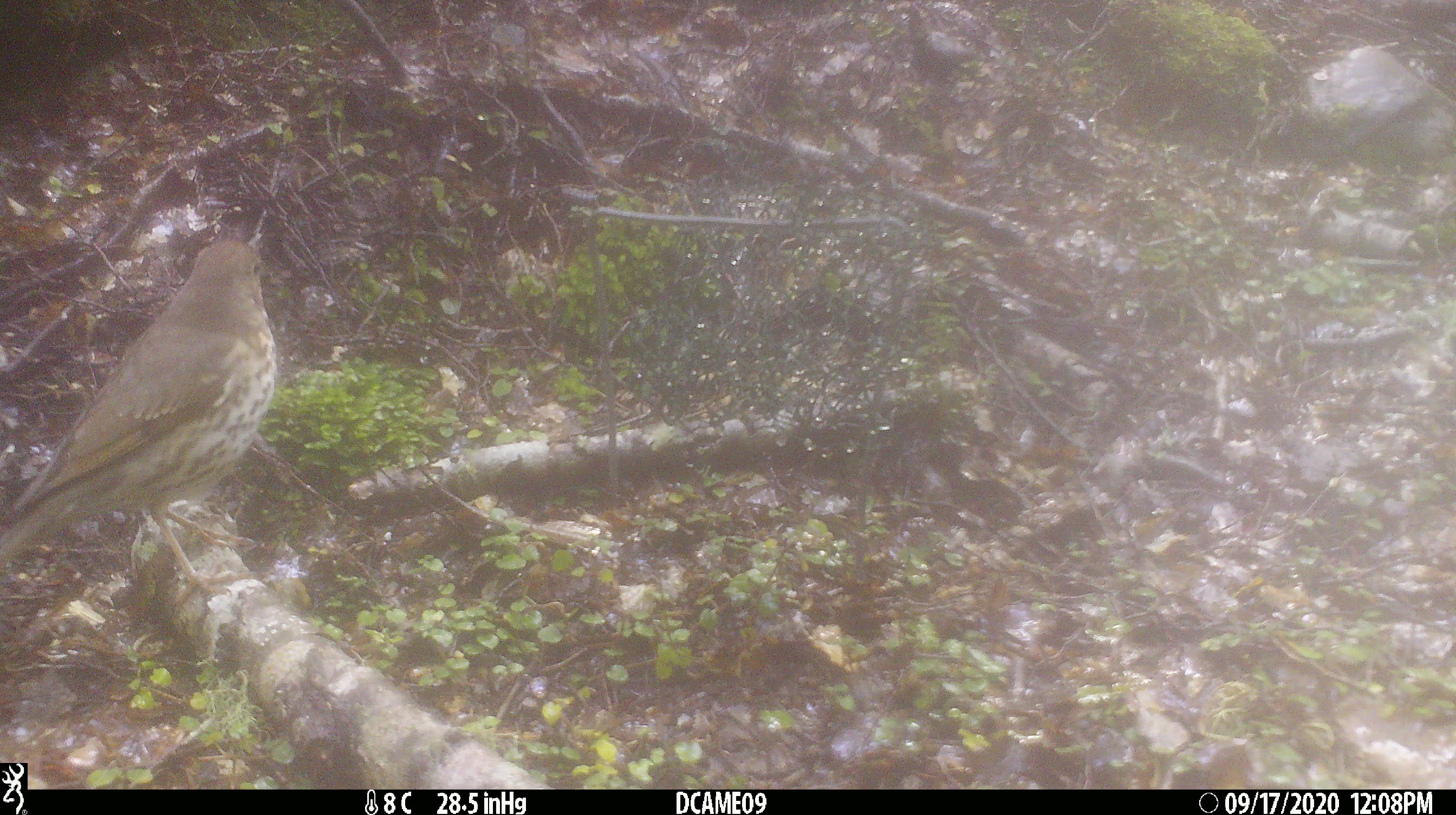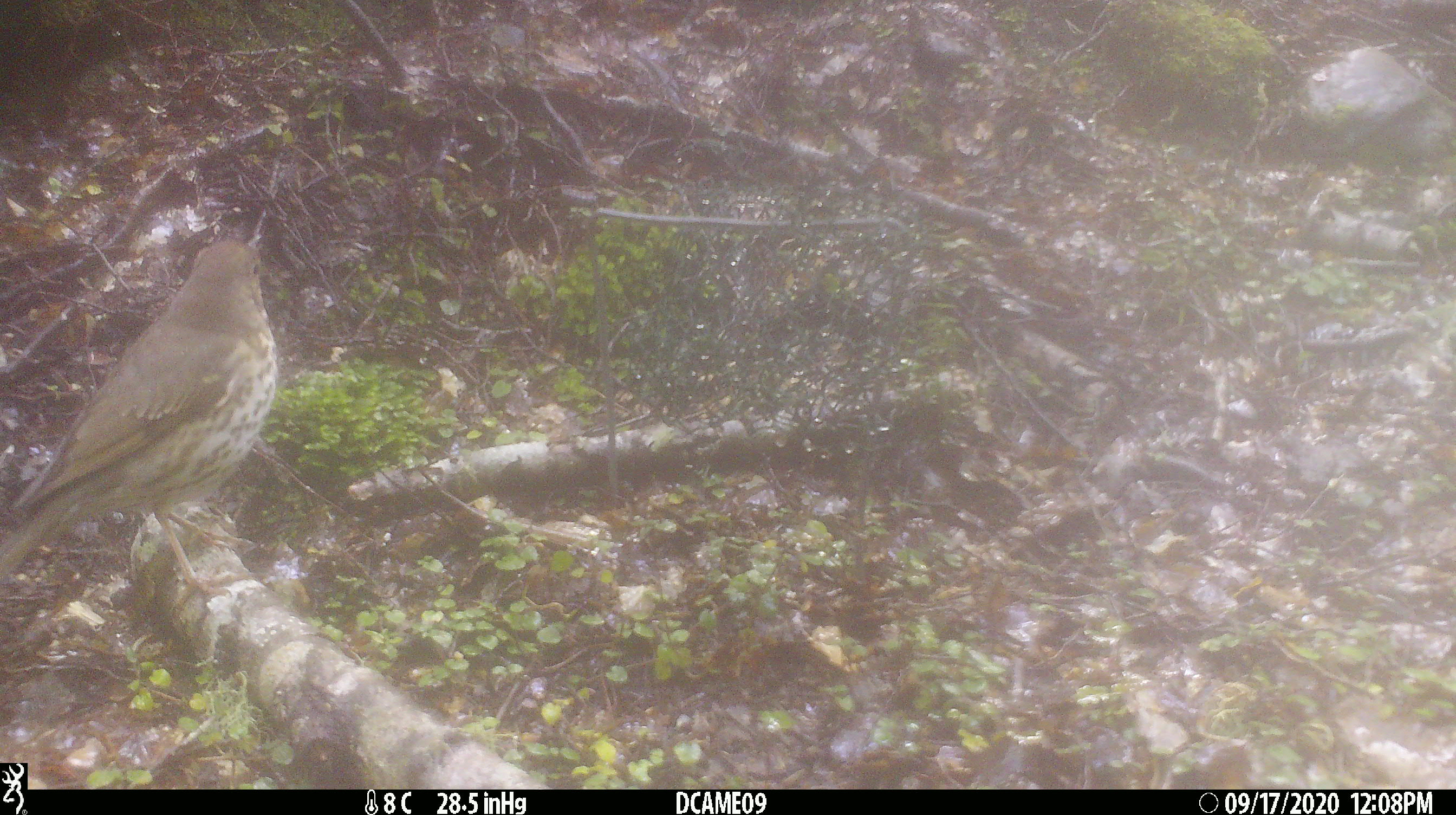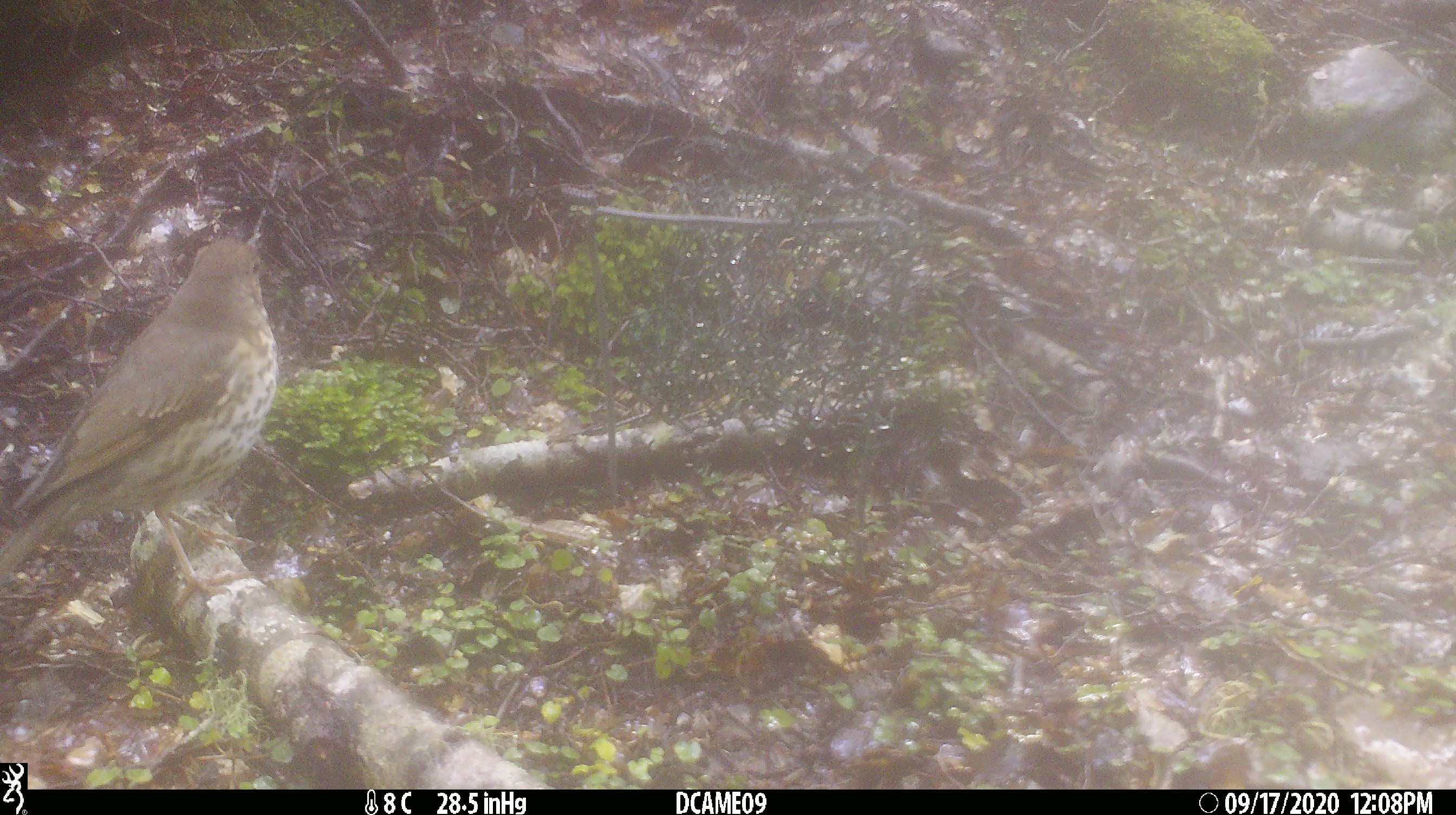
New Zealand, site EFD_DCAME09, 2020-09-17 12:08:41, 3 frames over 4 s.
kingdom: Animalia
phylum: Chordata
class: Aves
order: Passeriformes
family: Turdidae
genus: Turdus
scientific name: Turdus philomelos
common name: song thrush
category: thrush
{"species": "thrush (song thrush) (Turdus philomelos)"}